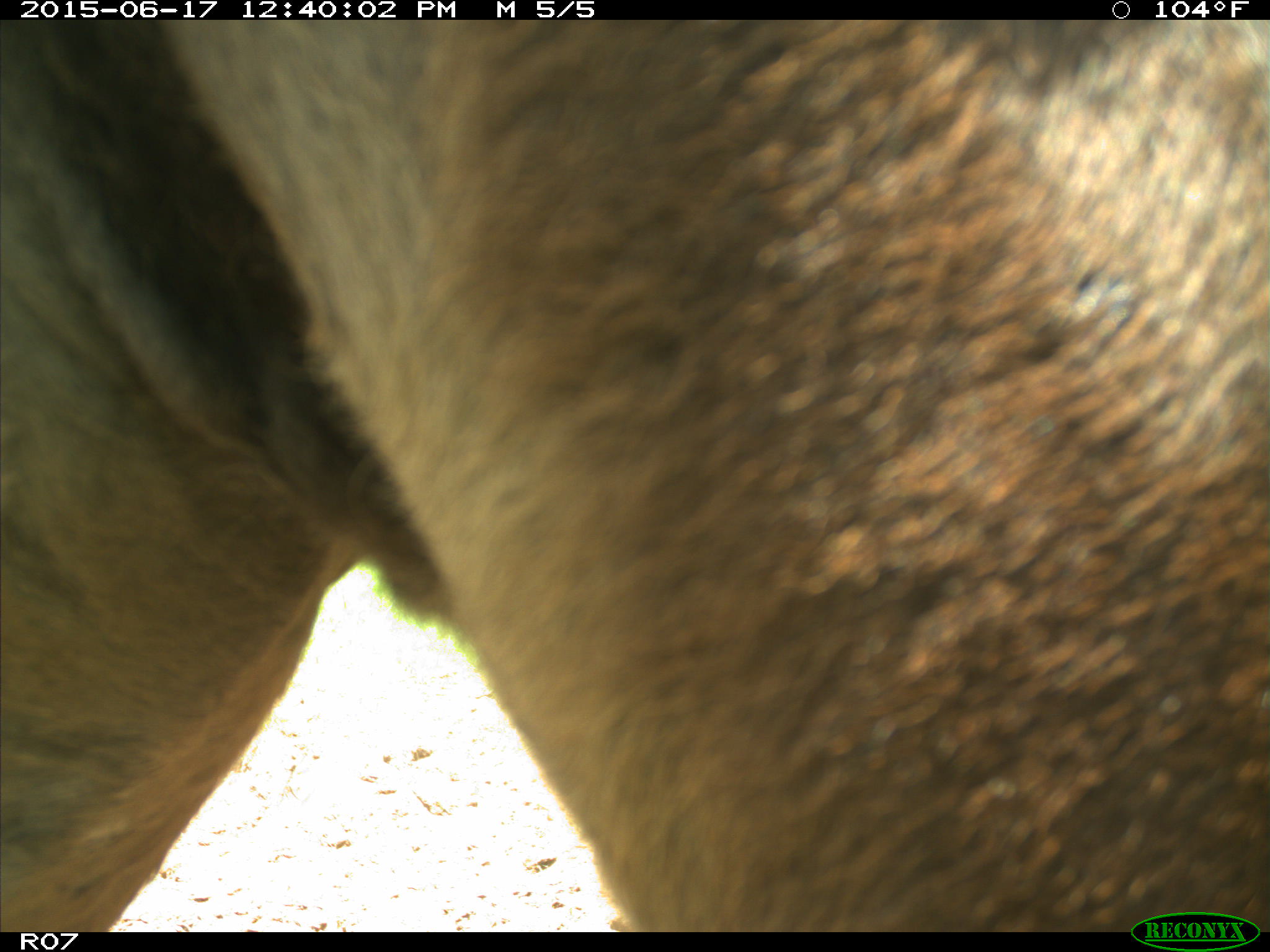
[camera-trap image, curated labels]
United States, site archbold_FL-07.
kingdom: Animalia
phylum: Chordata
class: Mammalia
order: Artiodactyla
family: Bovidae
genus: Bos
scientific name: Bos taurus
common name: domestic cow